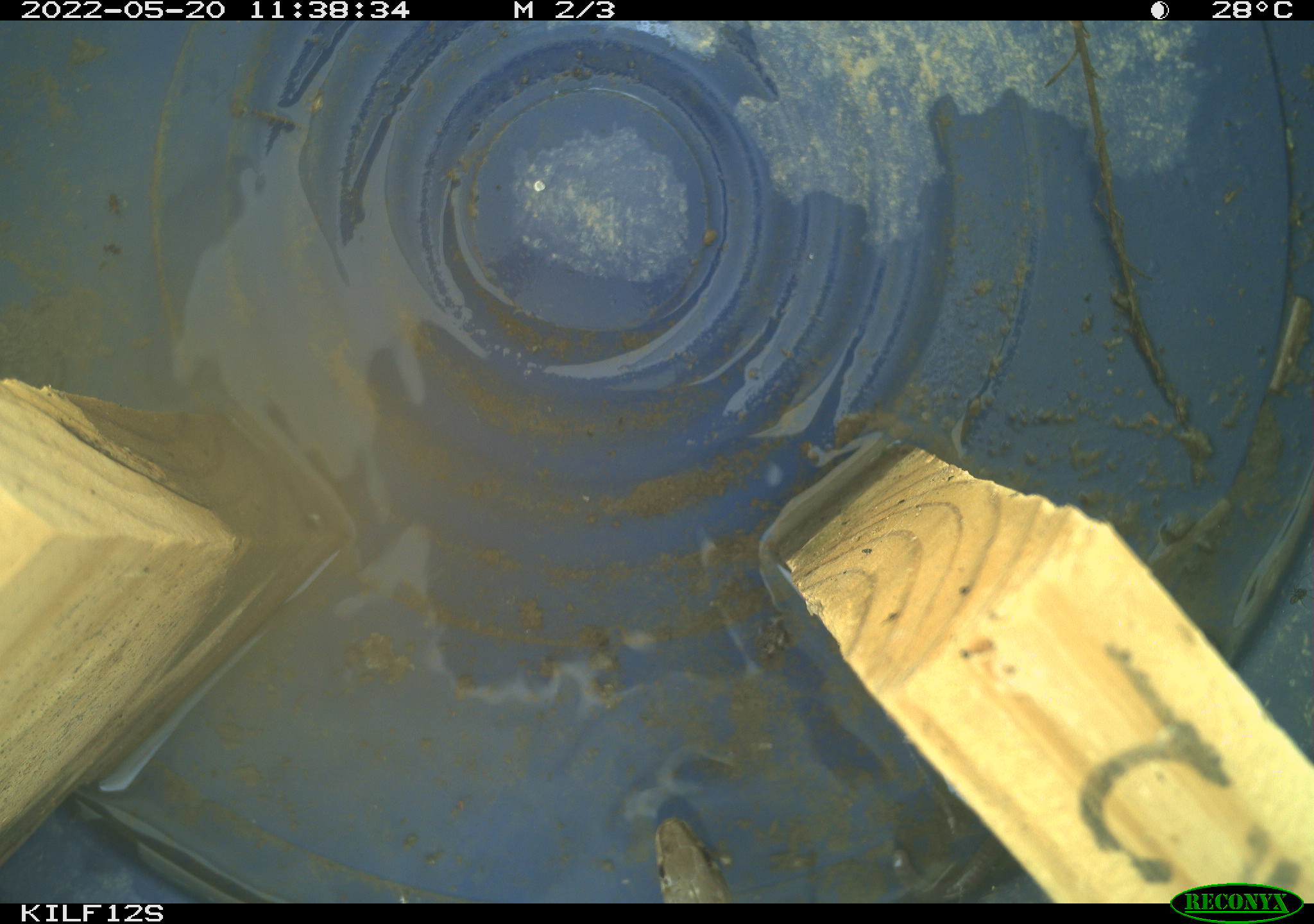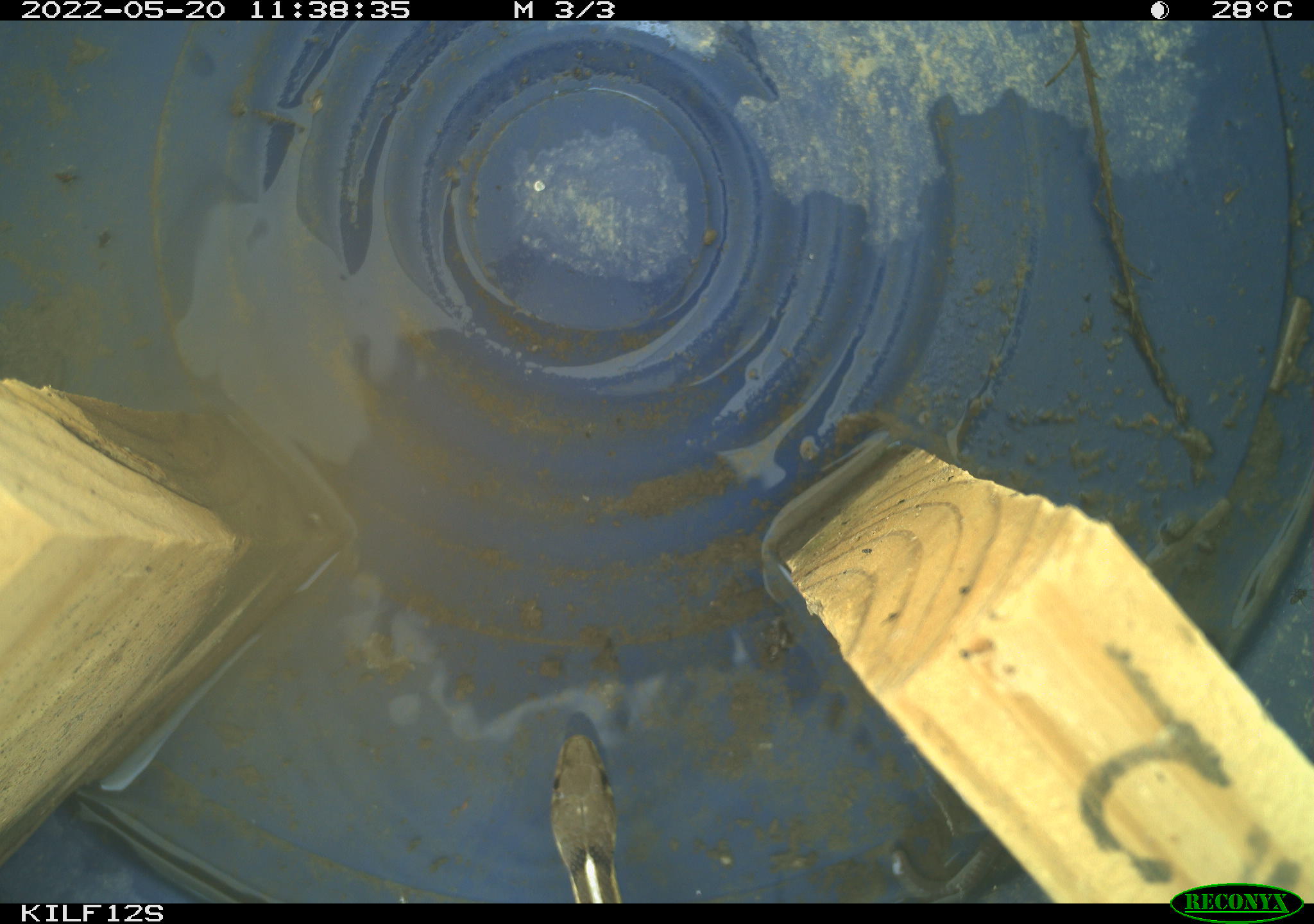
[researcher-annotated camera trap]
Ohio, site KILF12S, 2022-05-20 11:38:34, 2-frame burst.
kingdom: Animalia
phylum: Chordata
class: Reptilia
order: Squamata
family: Colubridae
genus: Thamnophis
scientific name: Thamnophis sirtalis sirtalis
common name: eastern gartersnake